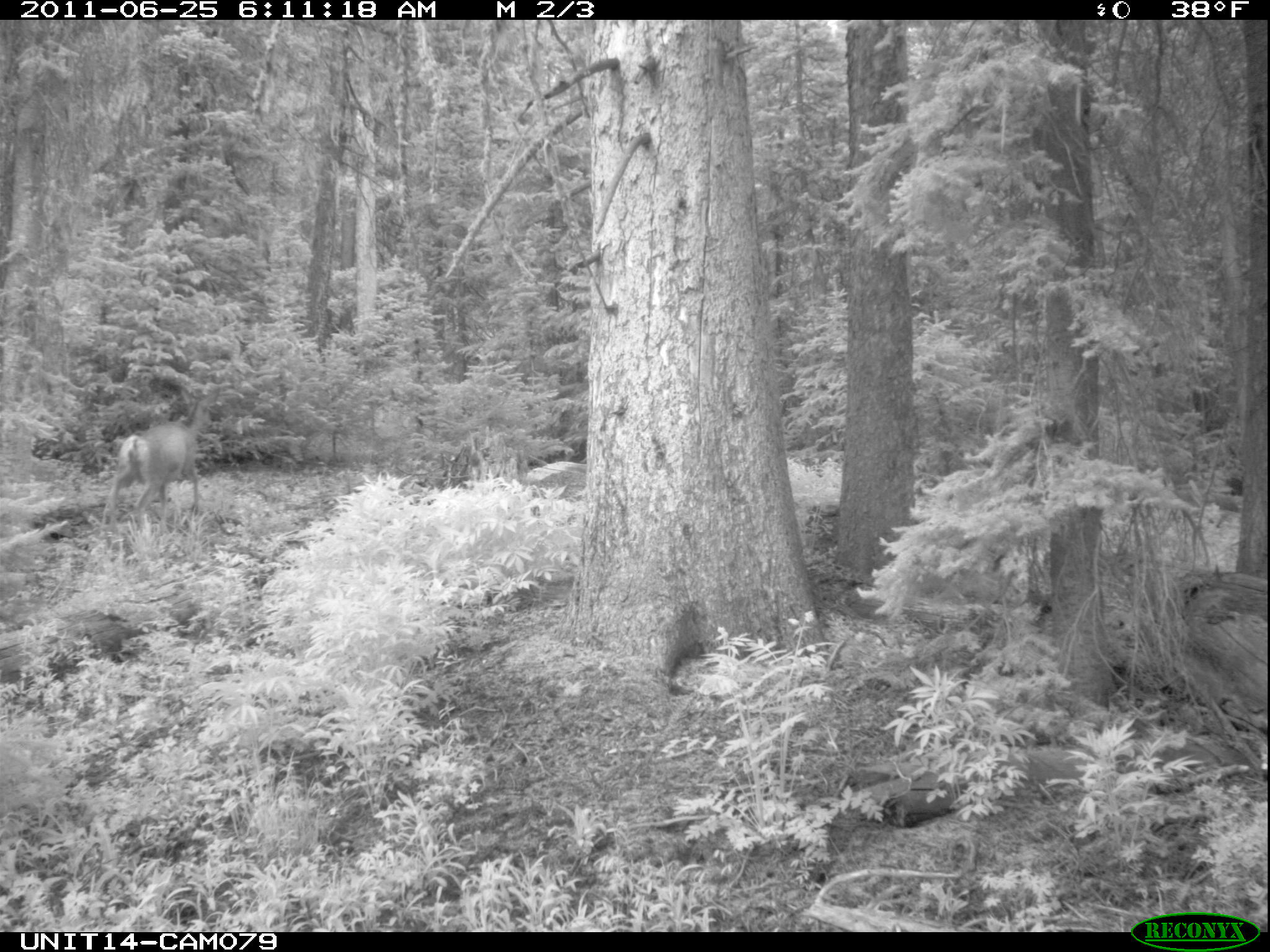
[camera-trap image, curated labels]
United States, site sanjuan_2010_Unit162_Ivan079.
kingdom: Animalia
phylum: Chordata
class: Mammalia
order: Artiodactyla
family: Cervidae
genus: Odocoileus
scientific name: Odocoileus hemionus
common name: mule deer